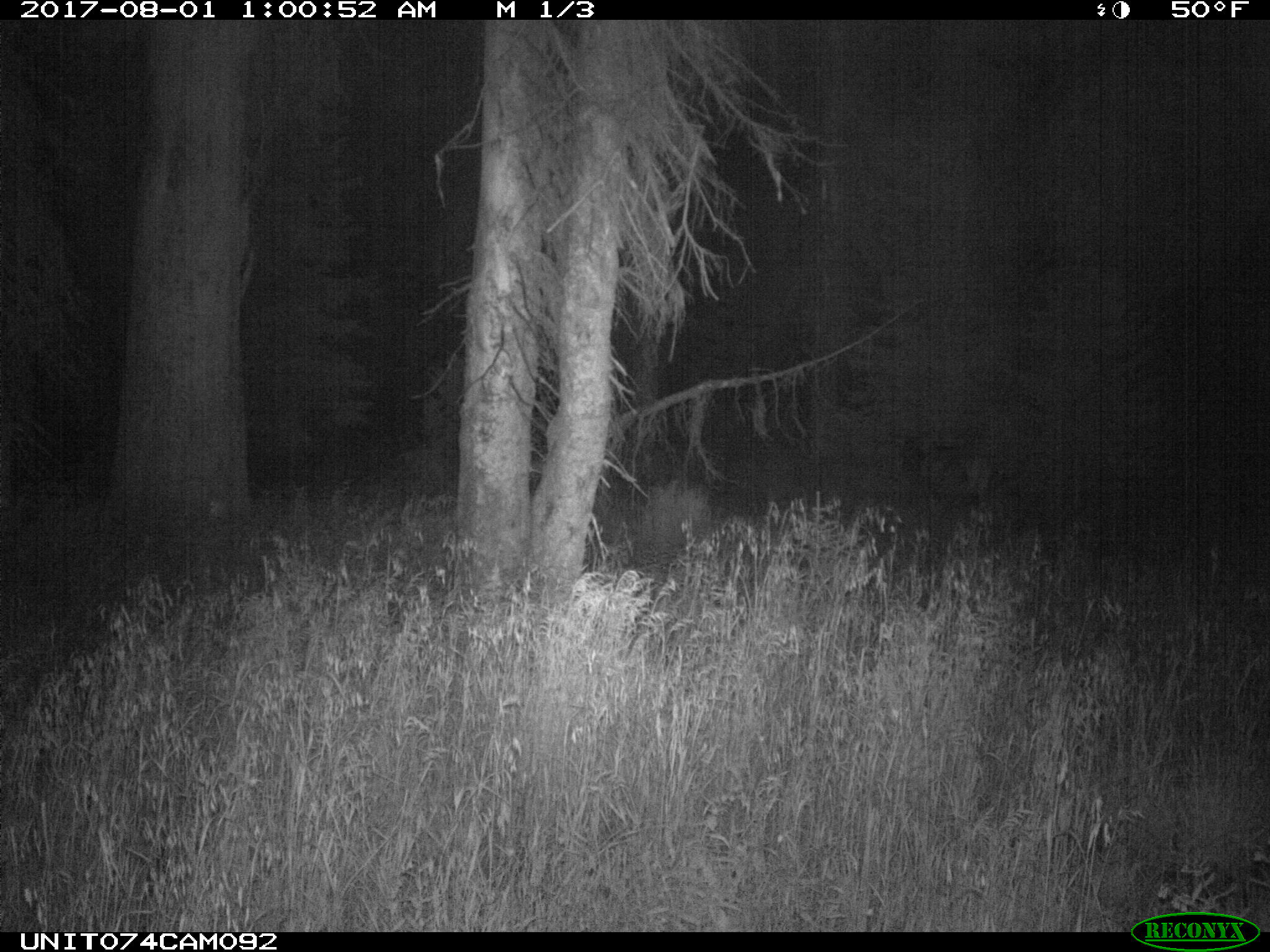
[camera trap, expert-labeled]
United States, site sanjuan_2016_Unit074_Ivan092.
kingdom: Animalia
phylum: Chordata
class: Mammalia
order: Artiodactyla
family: Cervidae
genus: Cervus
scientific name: Cervus elaphus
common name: red deer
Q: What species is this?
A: Cervus elaphus (red deer).